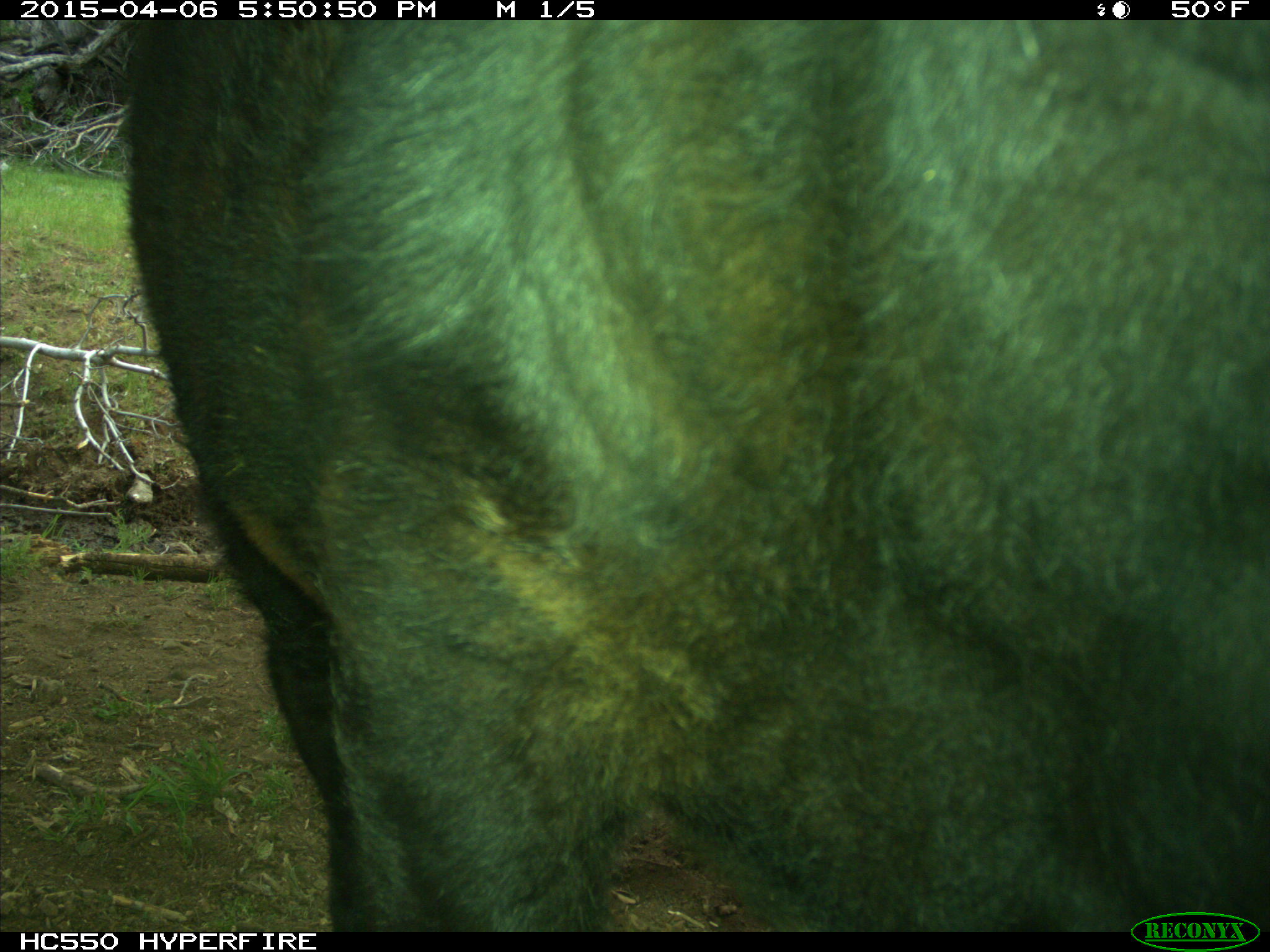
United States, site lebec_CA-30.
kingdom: Animalia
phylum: Chordata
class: Mammalia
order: Artiodactyla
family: Bovidae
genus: Bos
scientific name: Bos taurus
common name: domestic cow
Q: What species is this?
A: Bos taurus (domestic cow).